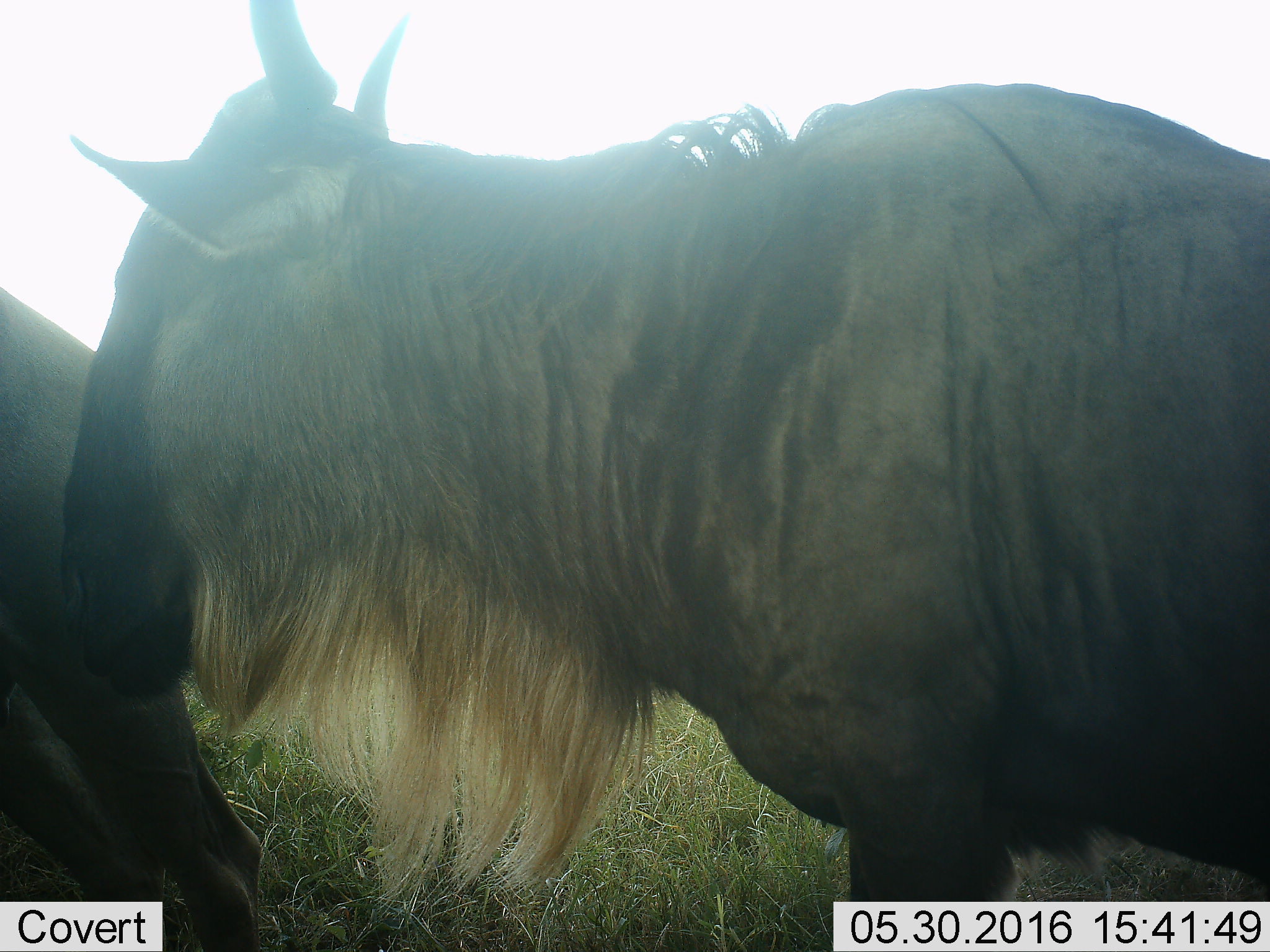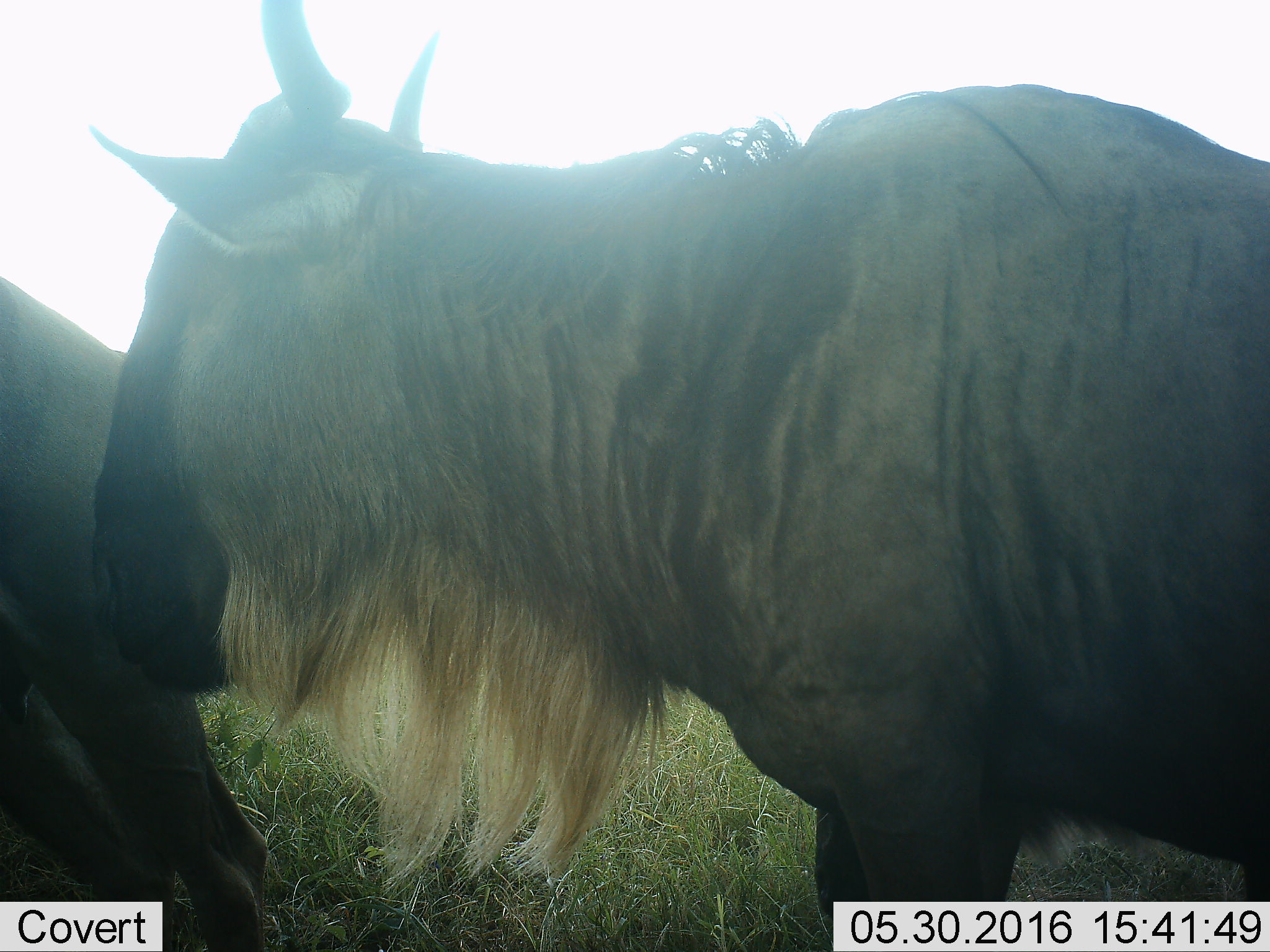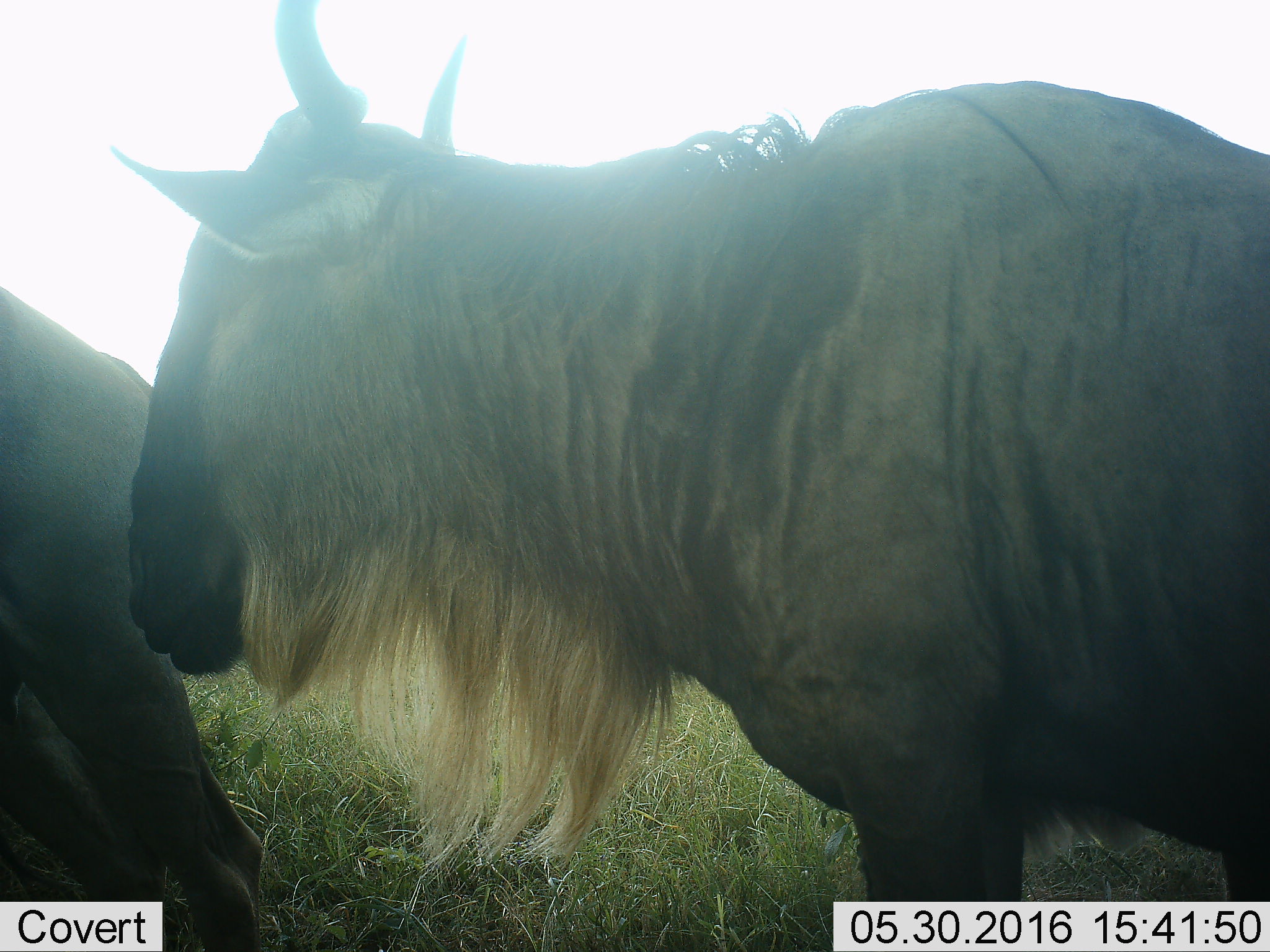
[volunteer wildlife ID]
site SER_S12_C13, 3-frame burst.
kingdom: Animalia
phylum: Chordata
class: Mammalia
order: Artiodactyla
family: Bovidae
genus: Connochaetes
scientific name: Connochaetes taurinus taurinus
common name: blue wildebeest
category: wildebeestblue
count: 2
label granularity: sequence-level